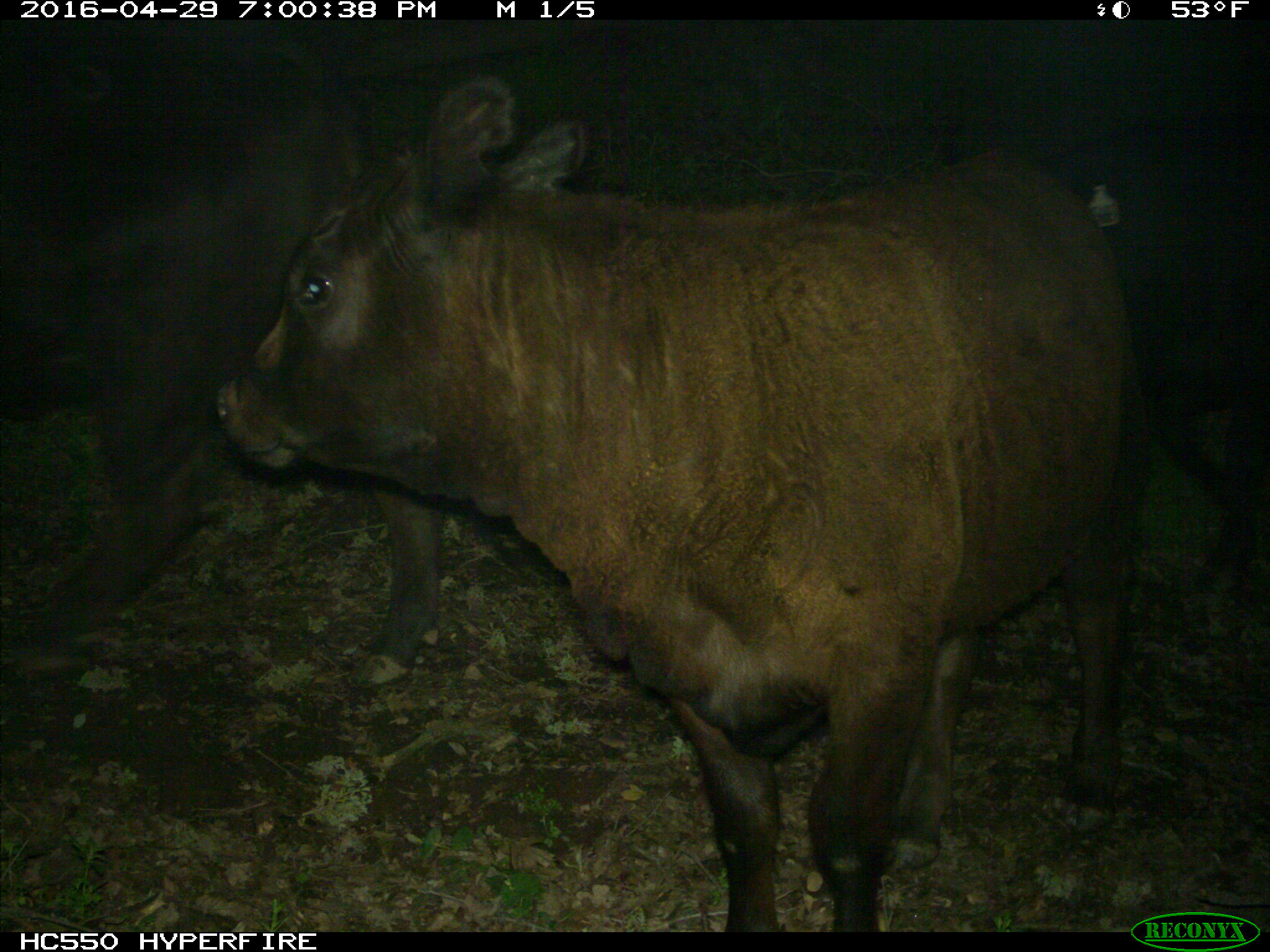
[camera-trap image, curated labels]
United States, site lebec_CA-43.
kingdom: Animalia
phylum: Chordata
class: Mammalia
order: Artiodactyla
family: Bovidae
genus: Bos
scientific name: Bos taurus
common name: domestic cow